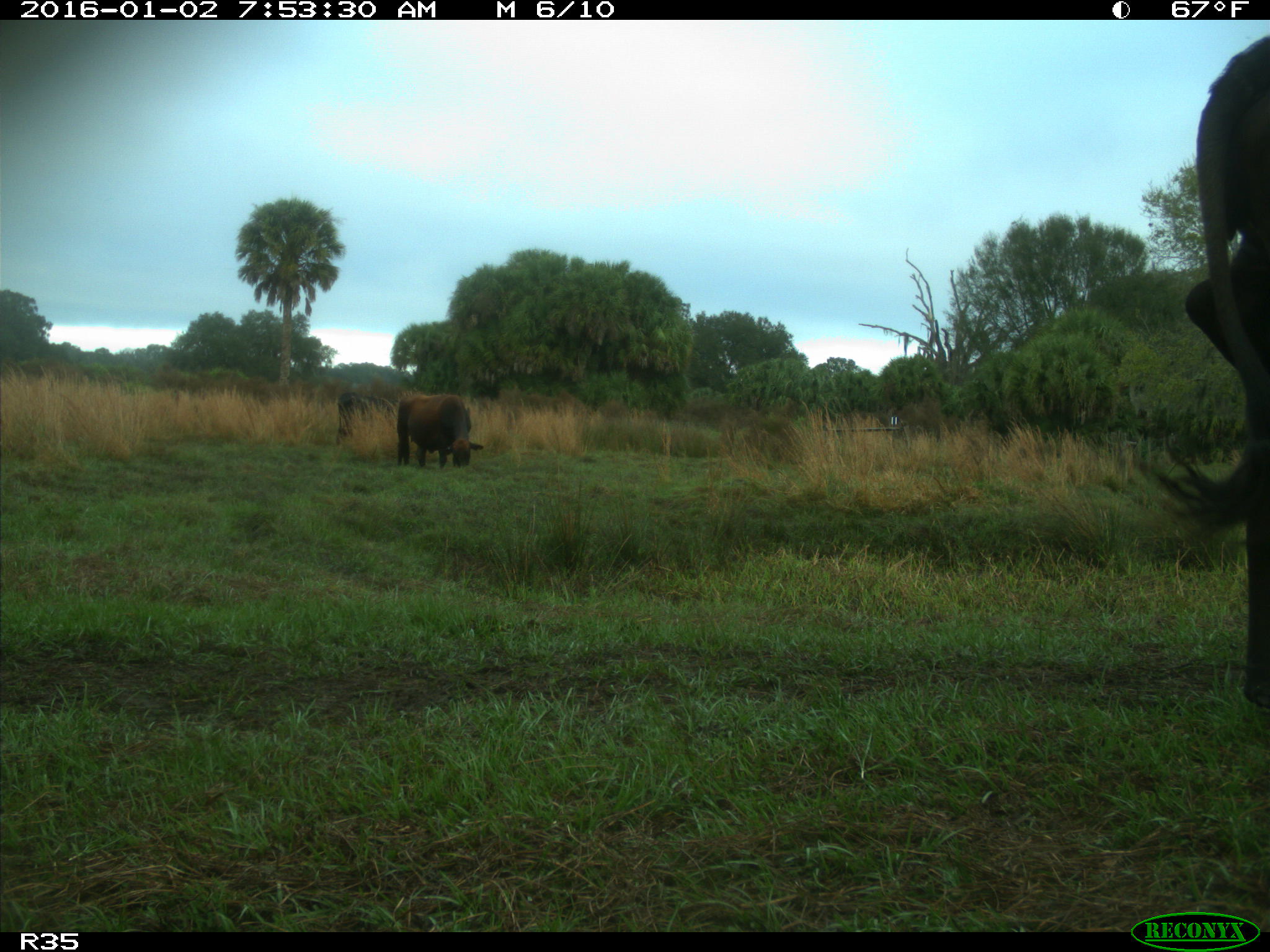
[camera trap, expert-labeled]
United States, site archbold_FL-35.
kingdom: Animalia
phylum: Chordata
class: Mammalia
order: Artiodactyla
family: Bovidae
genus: Bos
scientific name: Bos taurus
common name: domestic cow